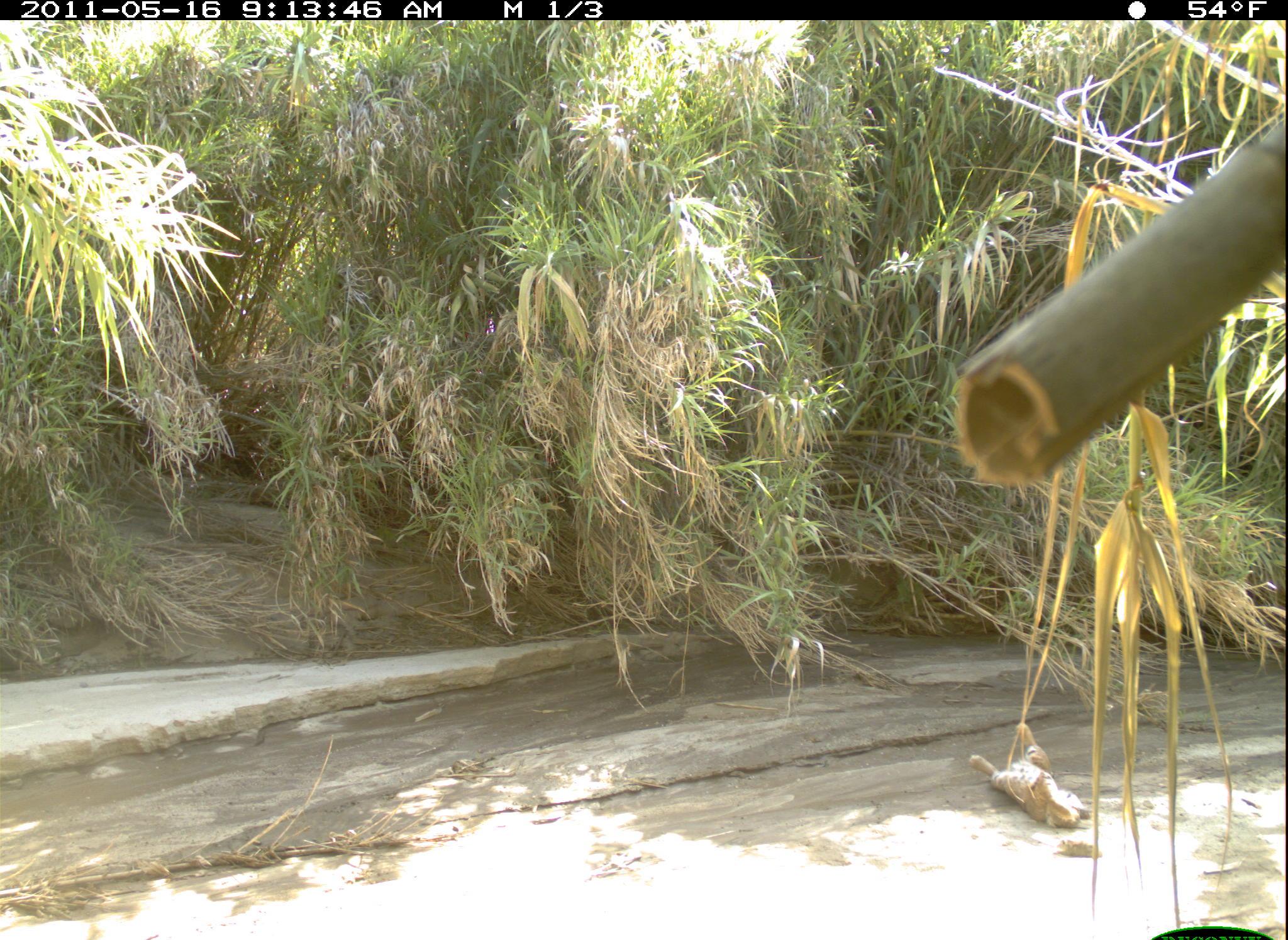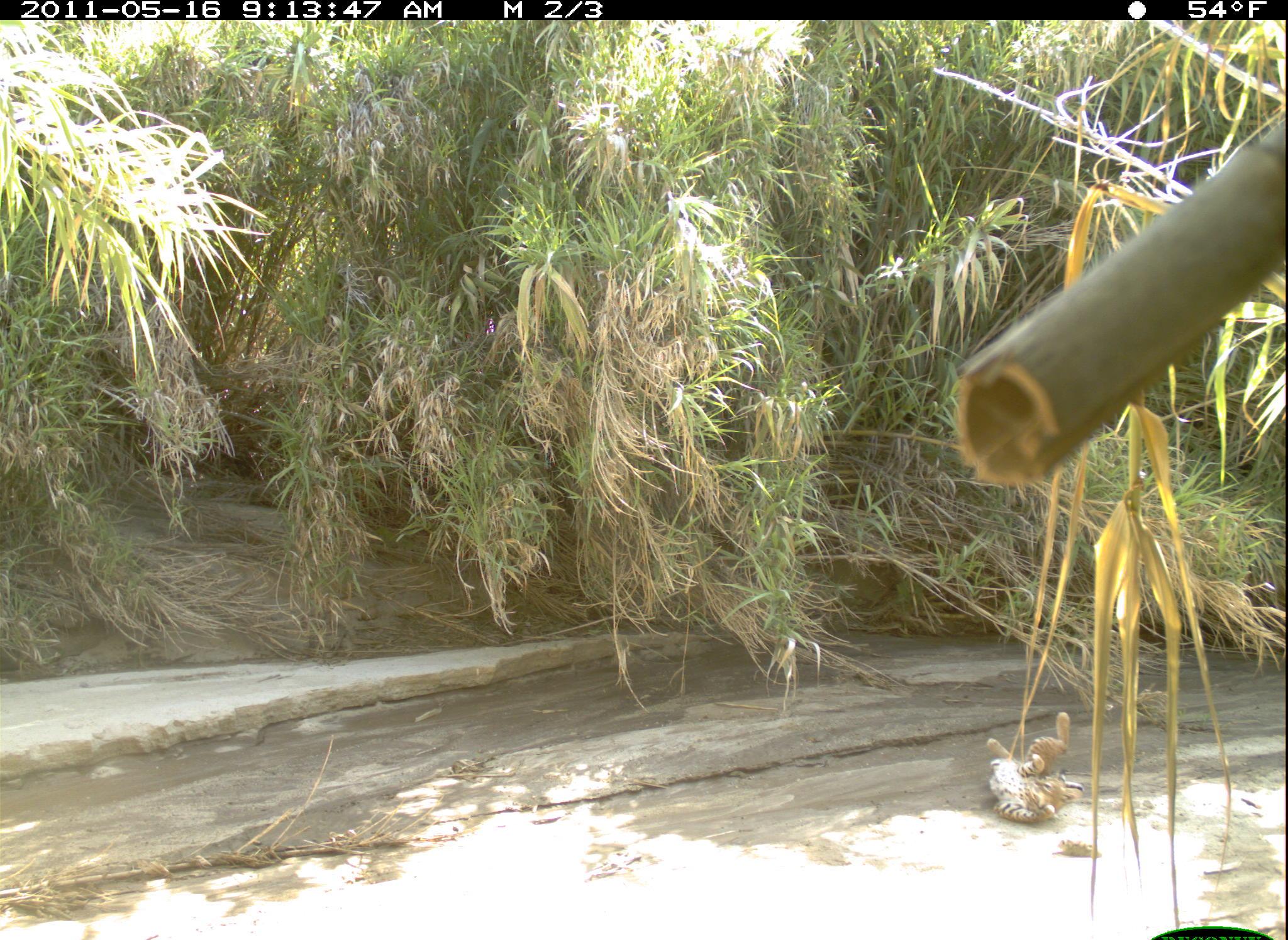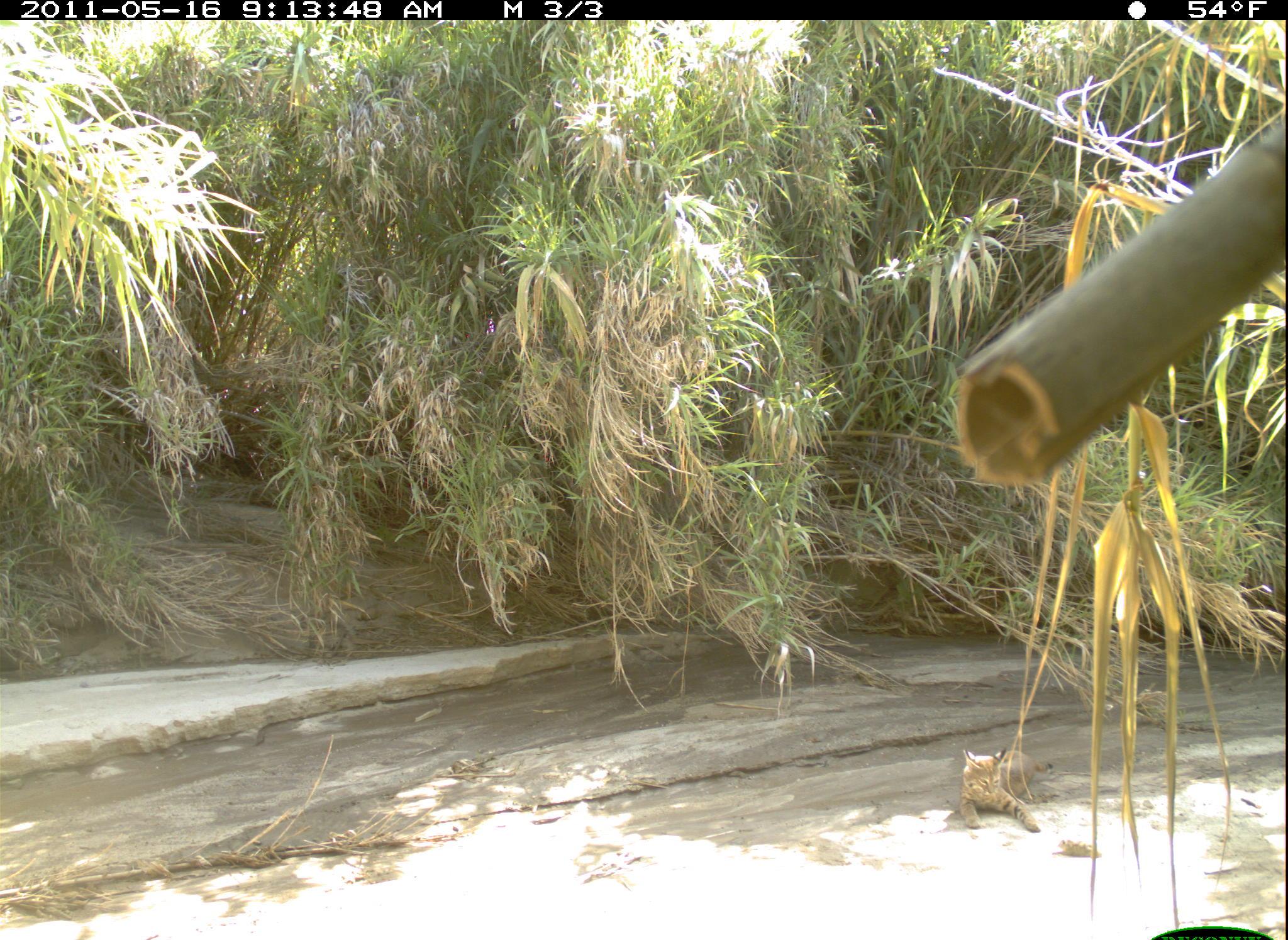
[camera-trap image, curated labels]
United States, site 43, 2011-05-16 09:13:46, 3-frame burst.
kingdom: Animalia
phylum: Chordata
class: Mammalia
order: Carnivora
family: Felidae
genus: Lynx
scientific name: Lynx rufus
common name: bobcat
Bobcat (Lynx rufus).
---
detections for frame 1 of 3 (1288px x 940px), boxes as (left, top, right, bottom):
bobcat: (968, 718, 1101, 838)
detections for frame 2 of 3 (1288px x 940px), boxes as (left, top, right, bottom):
bobcat: (966, 702, 1095, 839)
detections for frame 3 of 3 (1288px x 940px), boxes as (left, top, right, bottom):
bobcat: (952, 747, 1056, 838)